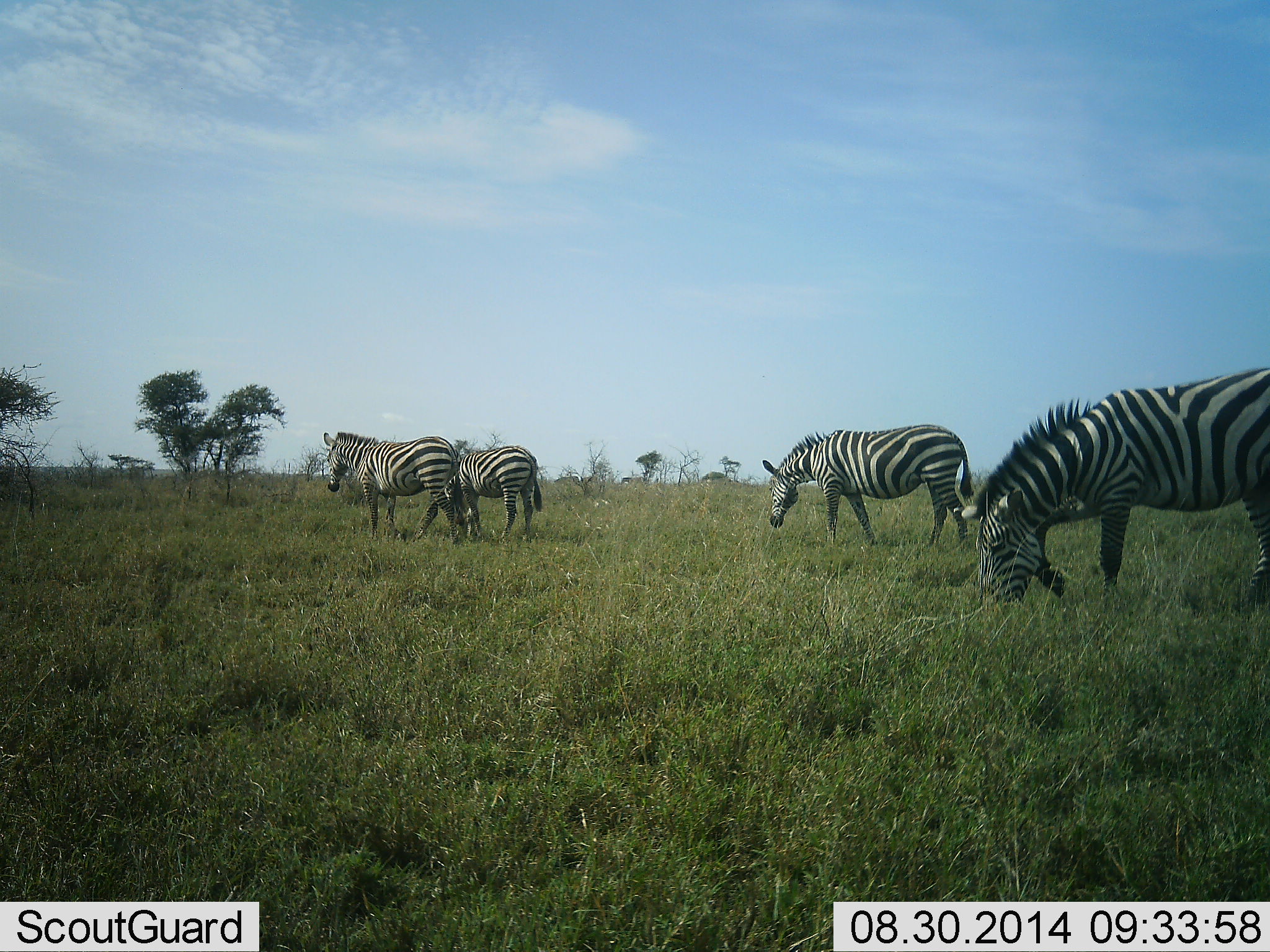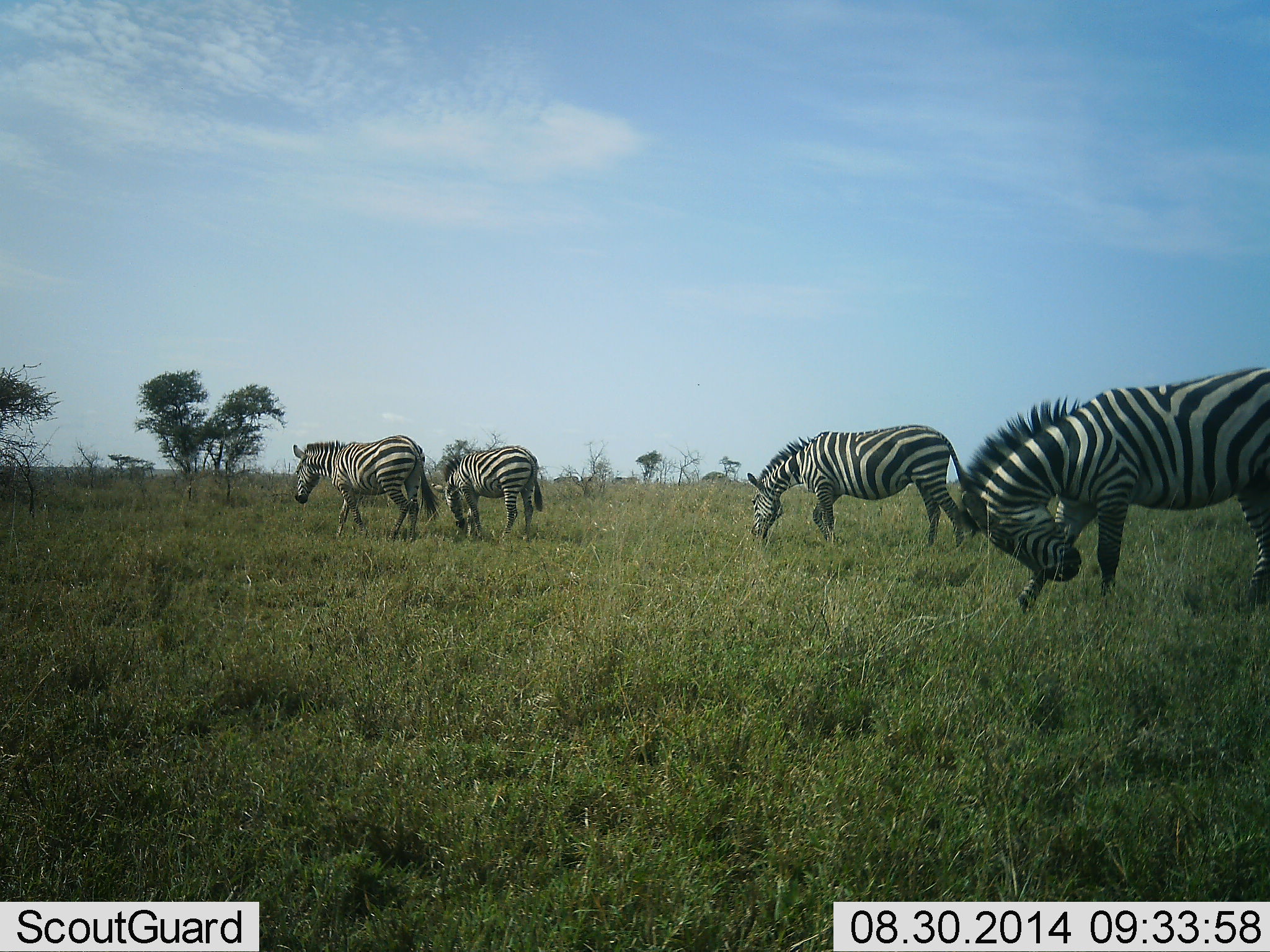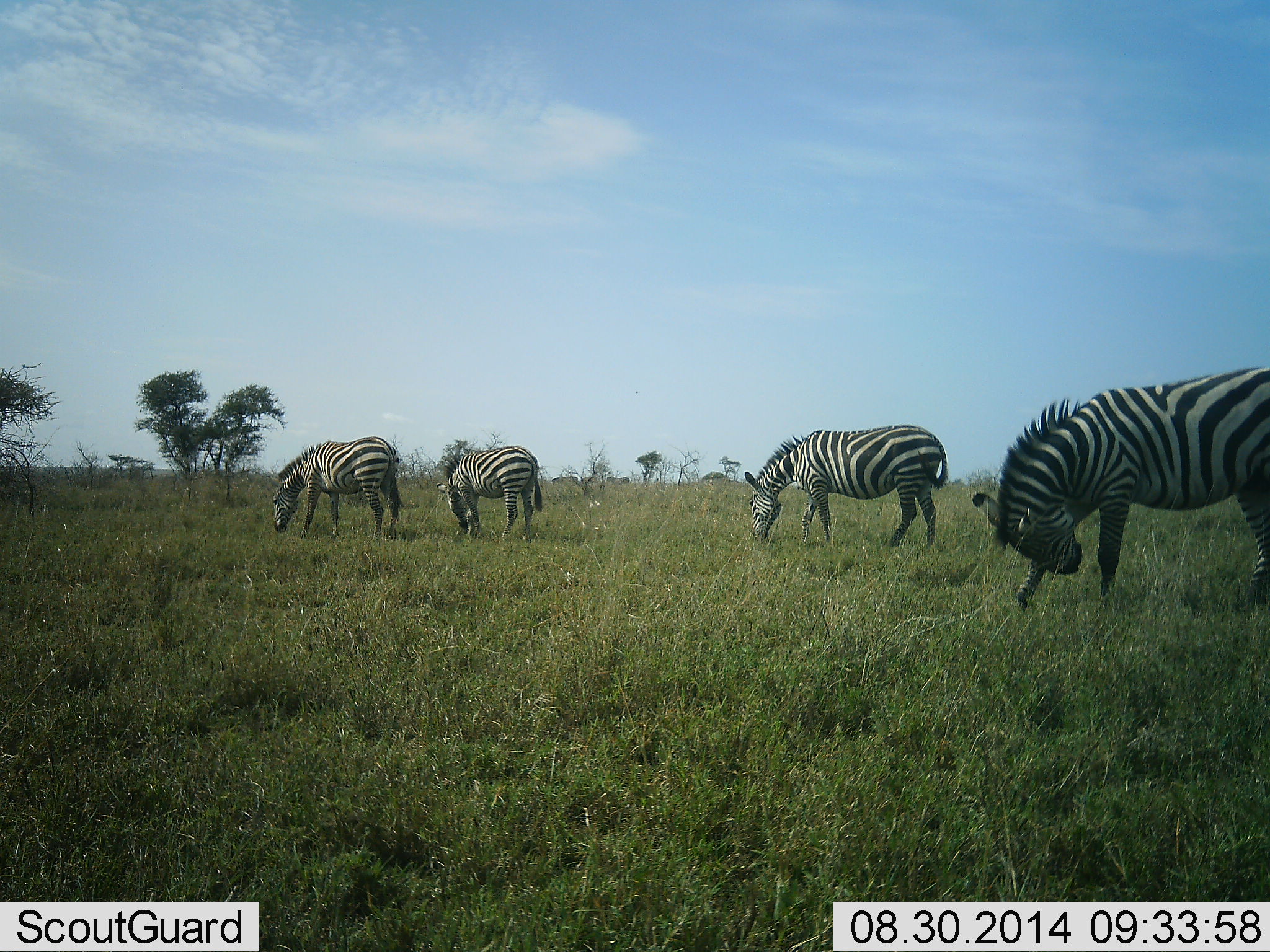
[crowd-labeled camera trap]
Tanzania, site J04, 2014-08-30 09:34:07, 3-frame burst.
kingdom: Animalia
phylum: Chordata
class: Mammalia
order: Perissodactyla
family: Equidae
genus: Equus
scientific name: Equus quagga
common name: plains zebra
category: zebra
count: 4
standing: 60%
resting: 0%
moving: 40%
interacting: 0%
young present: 0%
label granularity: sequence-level